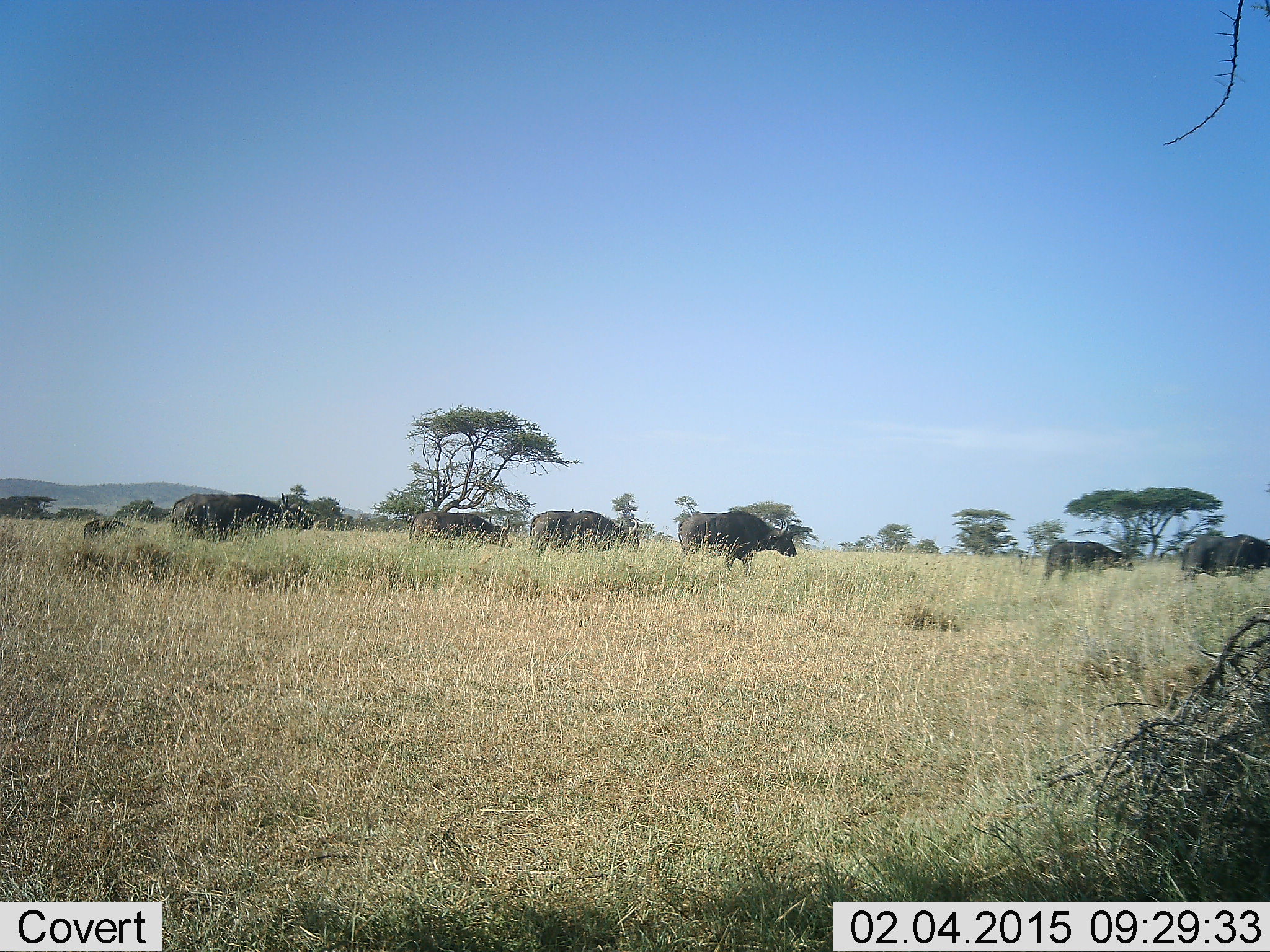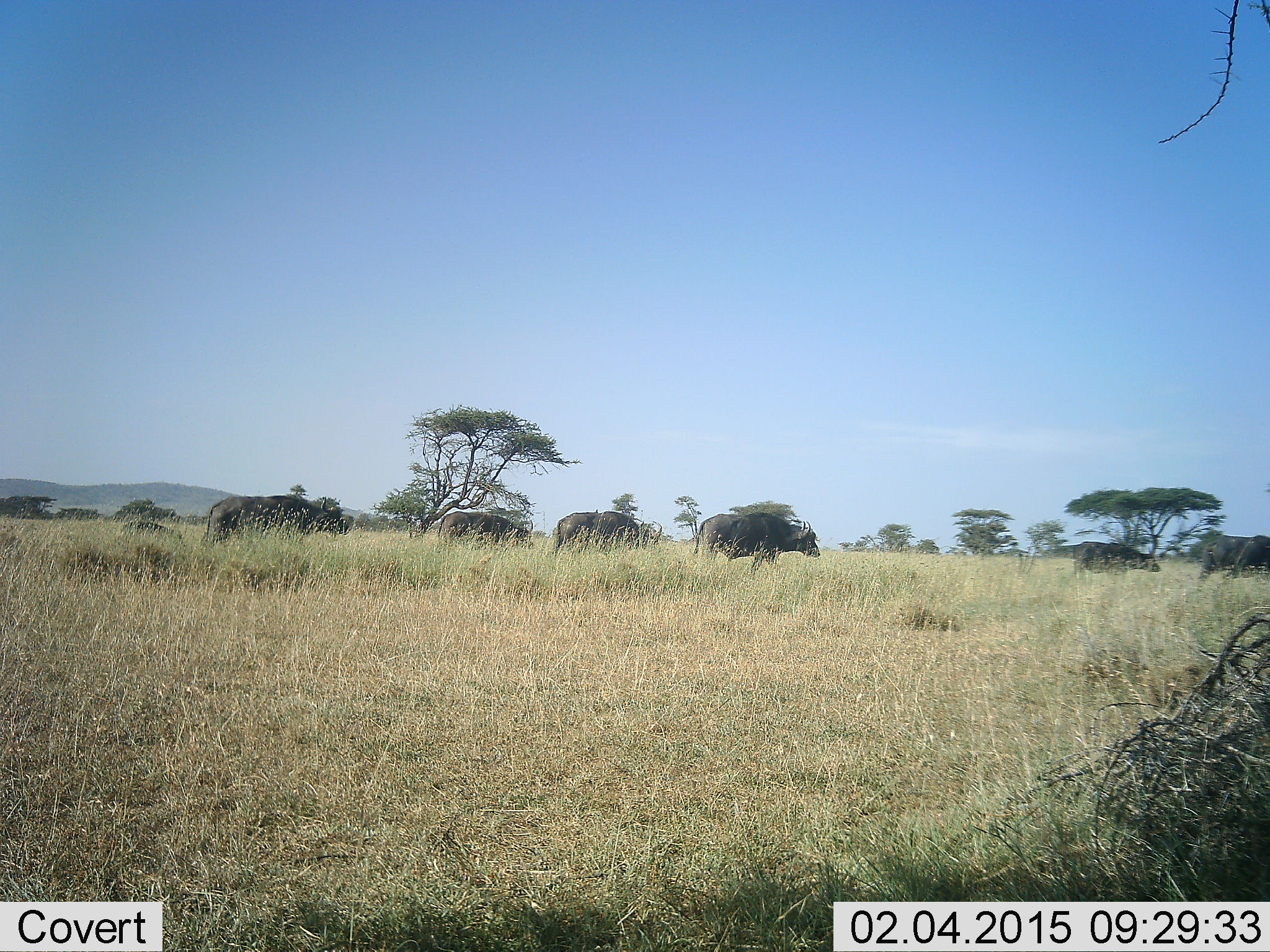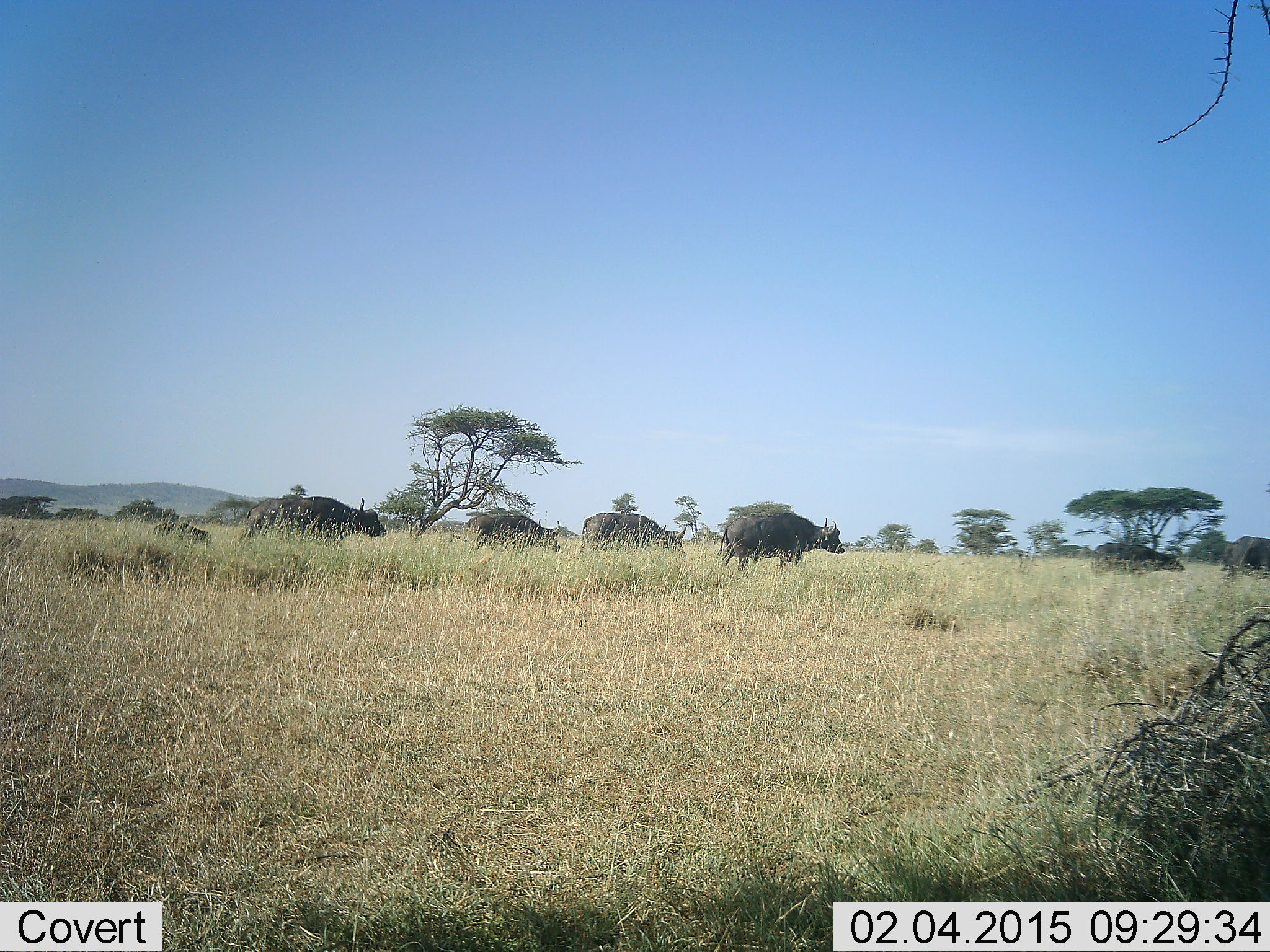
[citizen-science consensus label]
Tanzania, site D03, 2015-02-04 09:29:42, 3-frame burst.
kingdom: Animalia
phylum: Chordata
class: Mammalia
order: Artiodactyla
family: Bovidae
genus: Syncerus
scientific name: Syncerus caffer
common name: cape buffalo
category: buffalo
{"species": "buffalo (cape buffalo) (Syncerus caffer)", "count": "7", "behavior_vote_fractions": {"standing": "10%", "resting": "0%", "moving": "100%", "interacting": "0%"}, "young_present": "60%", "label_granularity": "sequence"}